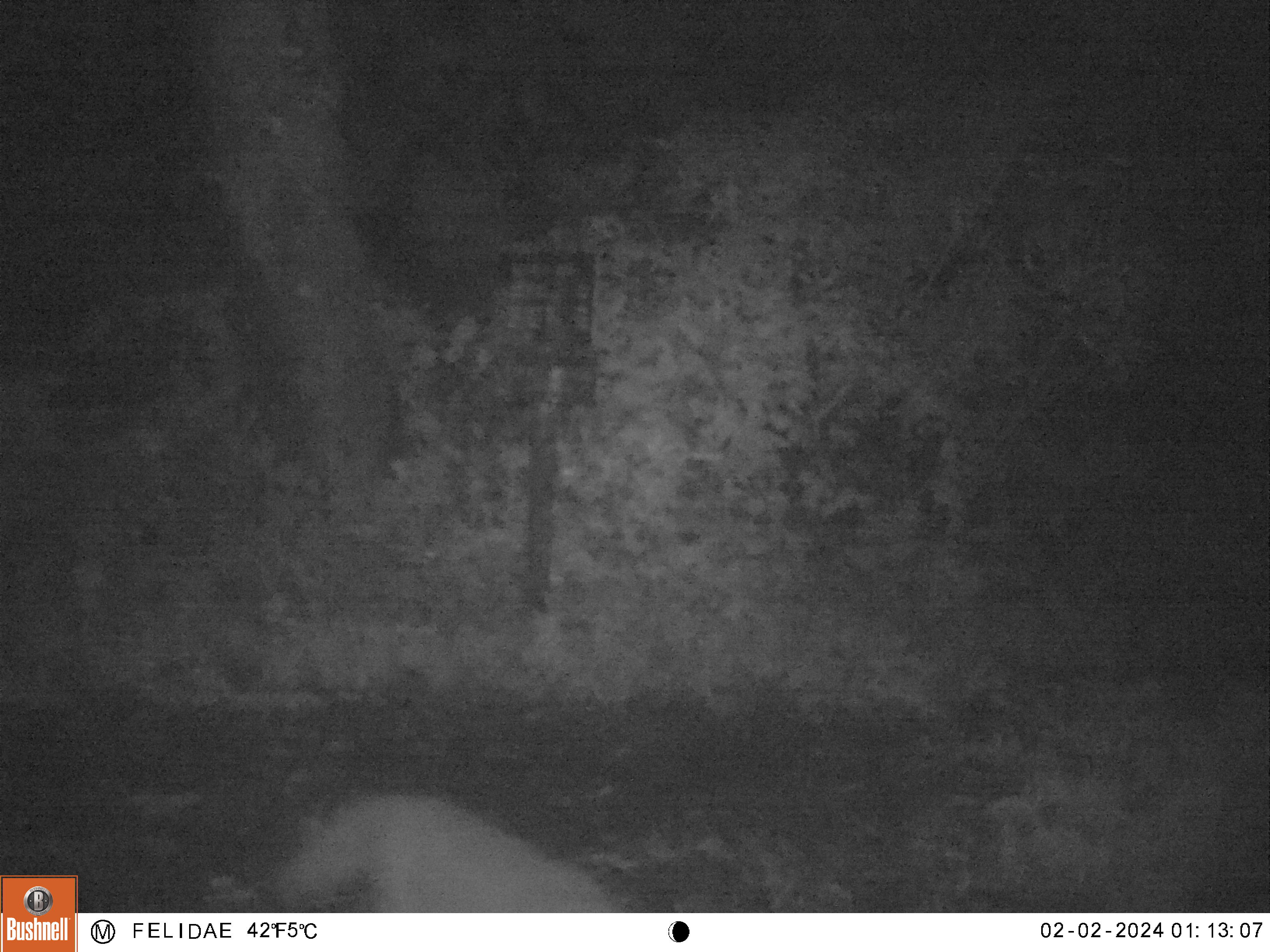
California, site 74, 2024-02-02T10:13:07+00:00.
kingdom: Animalia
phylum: Chordata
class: Mammalia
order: Carnivora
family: Canidae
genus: Urocyon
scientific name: Urocyon cinereoargenteus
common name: gray fox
Gray fox (Urocyon cinereoargenteus).